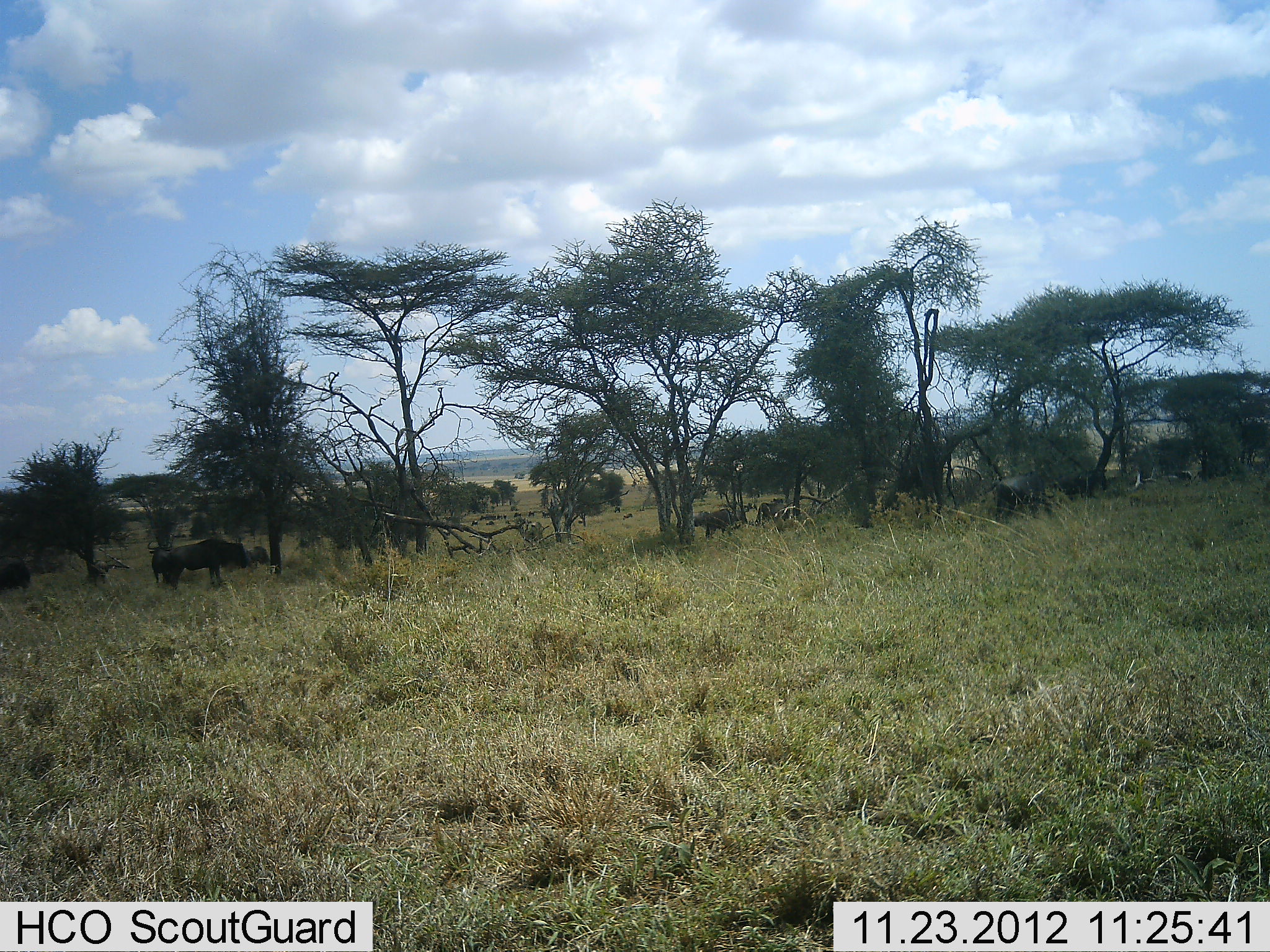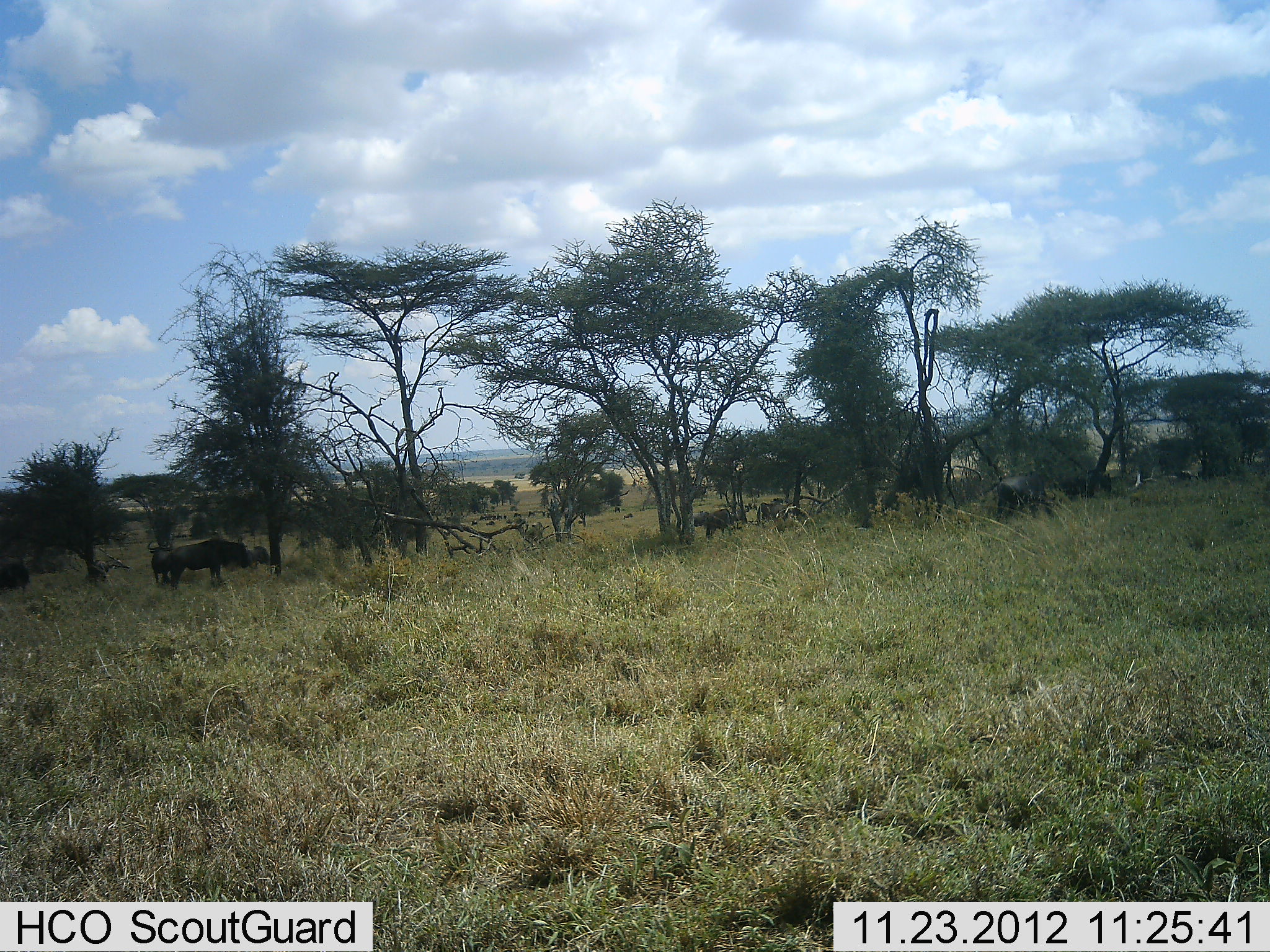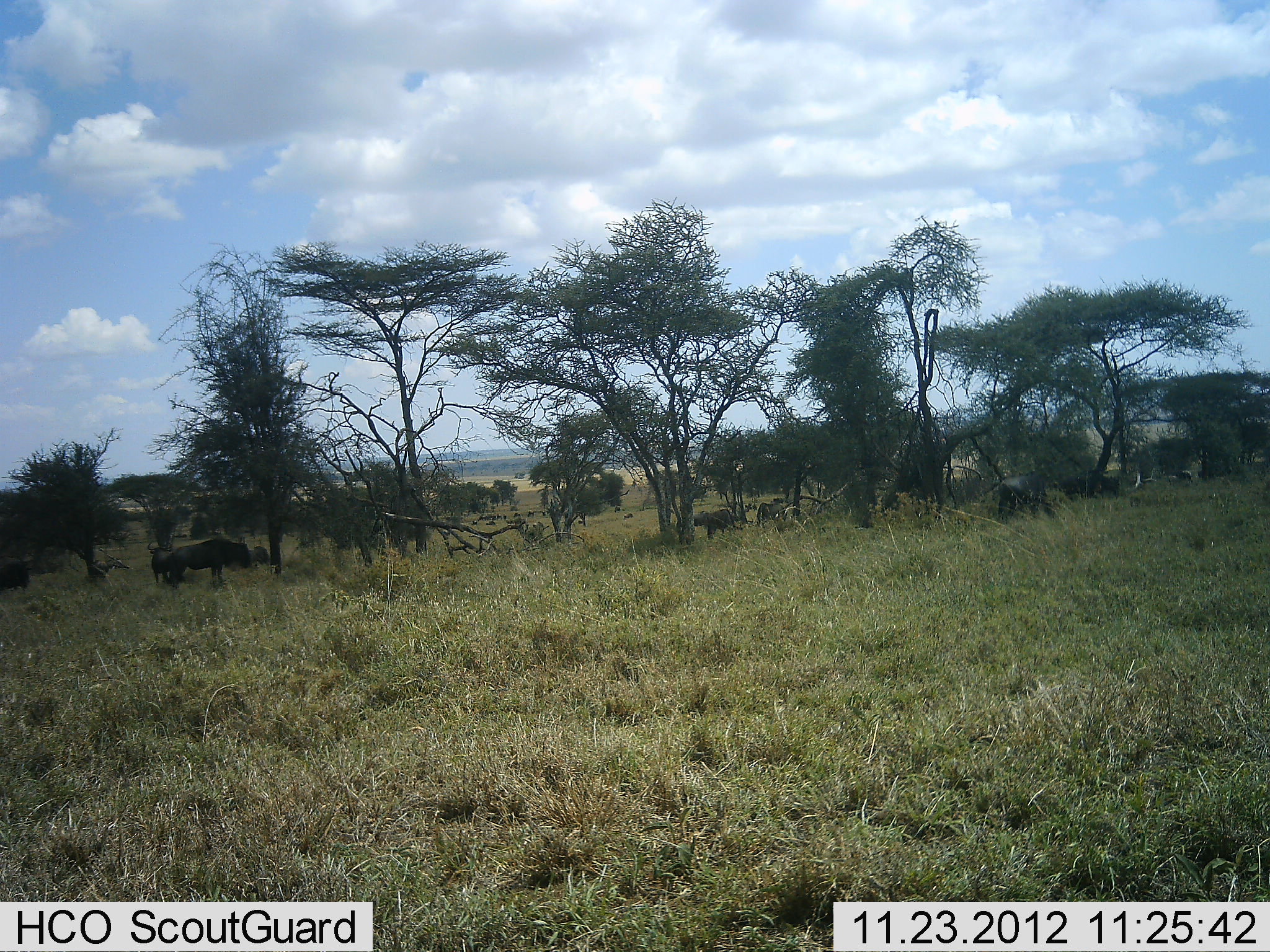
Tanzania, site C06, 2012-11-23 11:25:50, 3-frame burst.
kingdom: Animalia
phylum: Chordata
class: Mammalia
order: Artiodactyla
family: Bovidae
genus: Connochaetes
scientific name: Connochaetes taurinus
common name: blue wildebeest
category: wildebeest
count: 6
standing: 77%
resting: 23%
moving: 16%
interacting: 0%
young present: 0%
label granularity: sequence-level